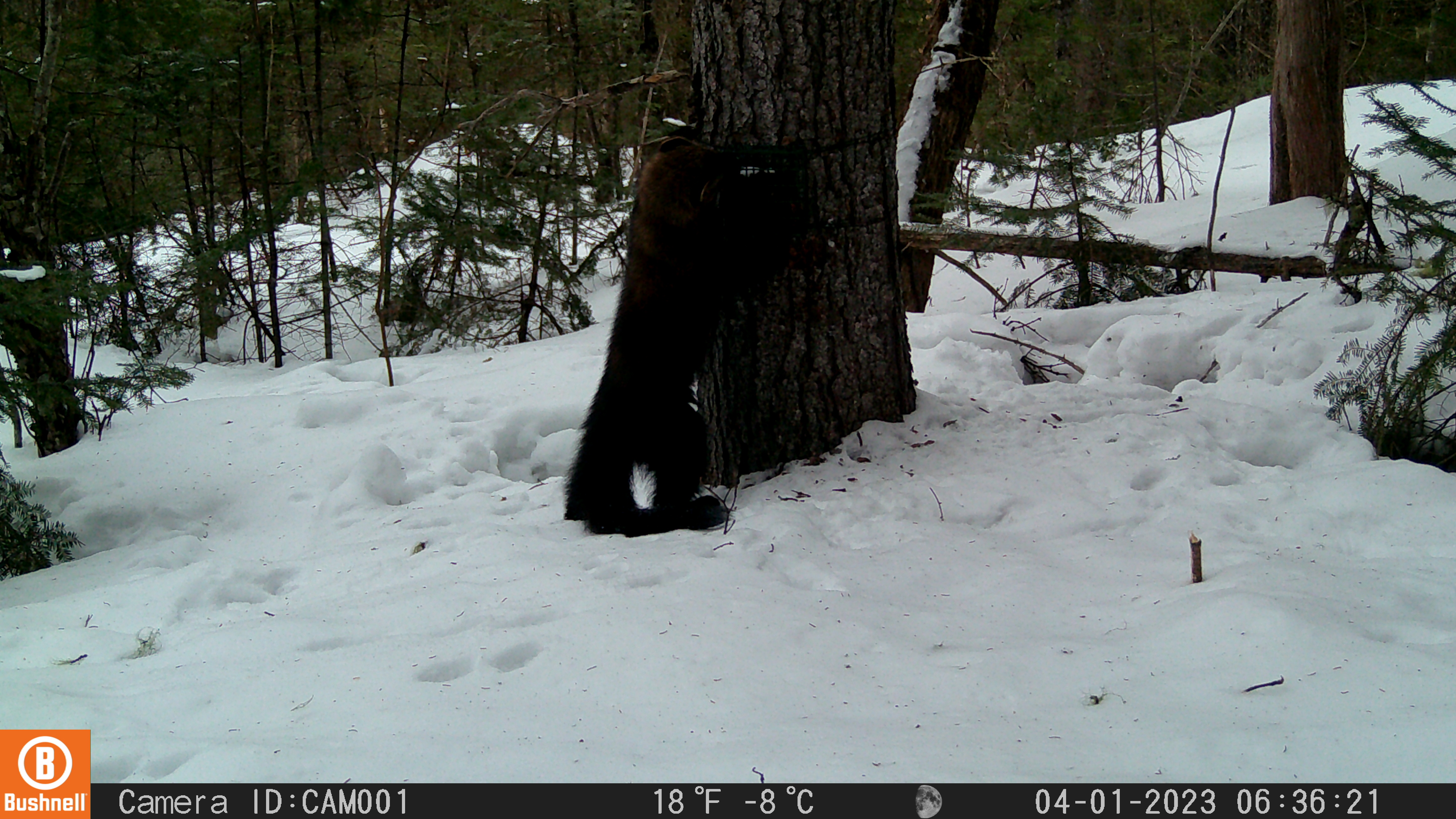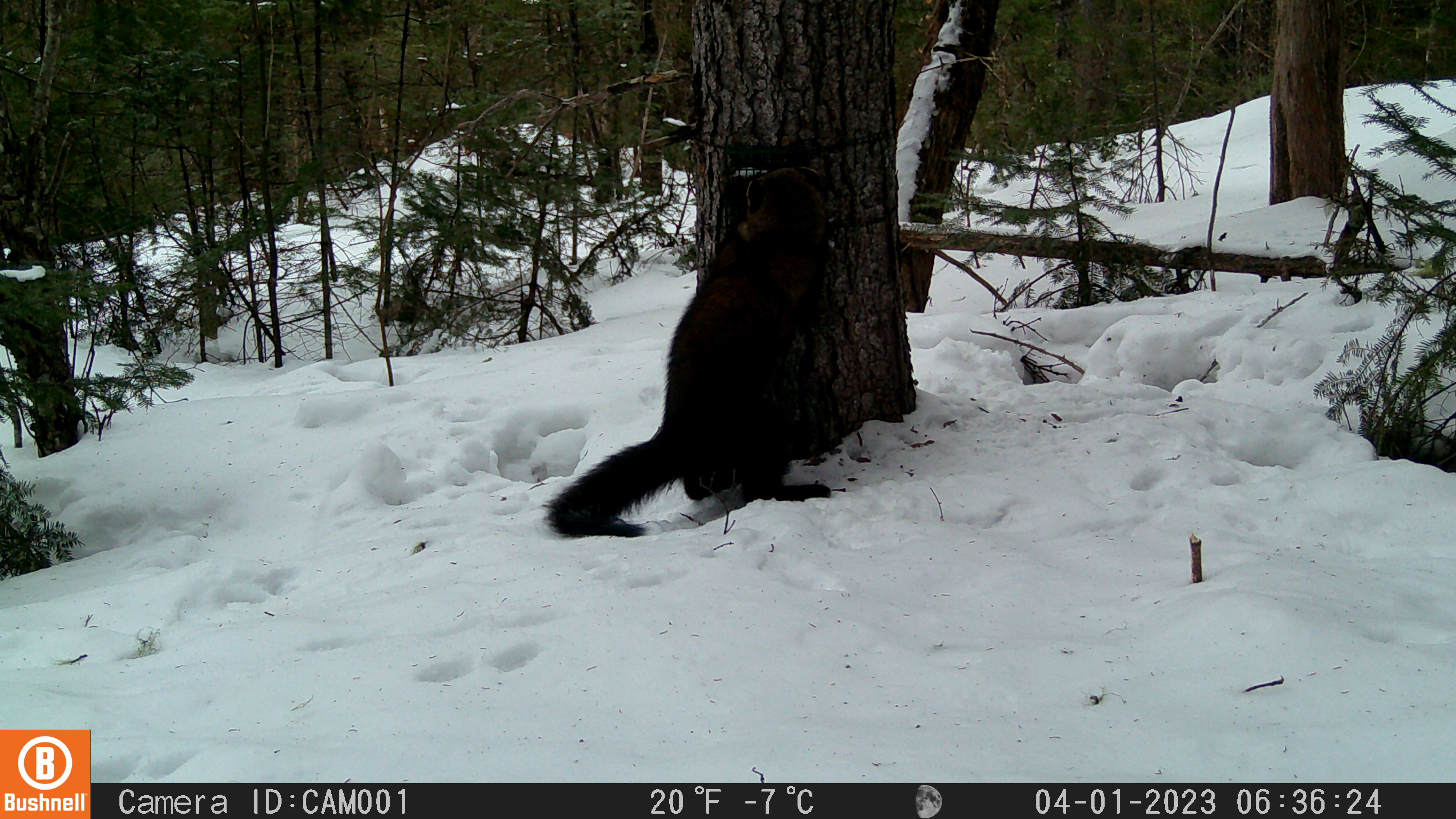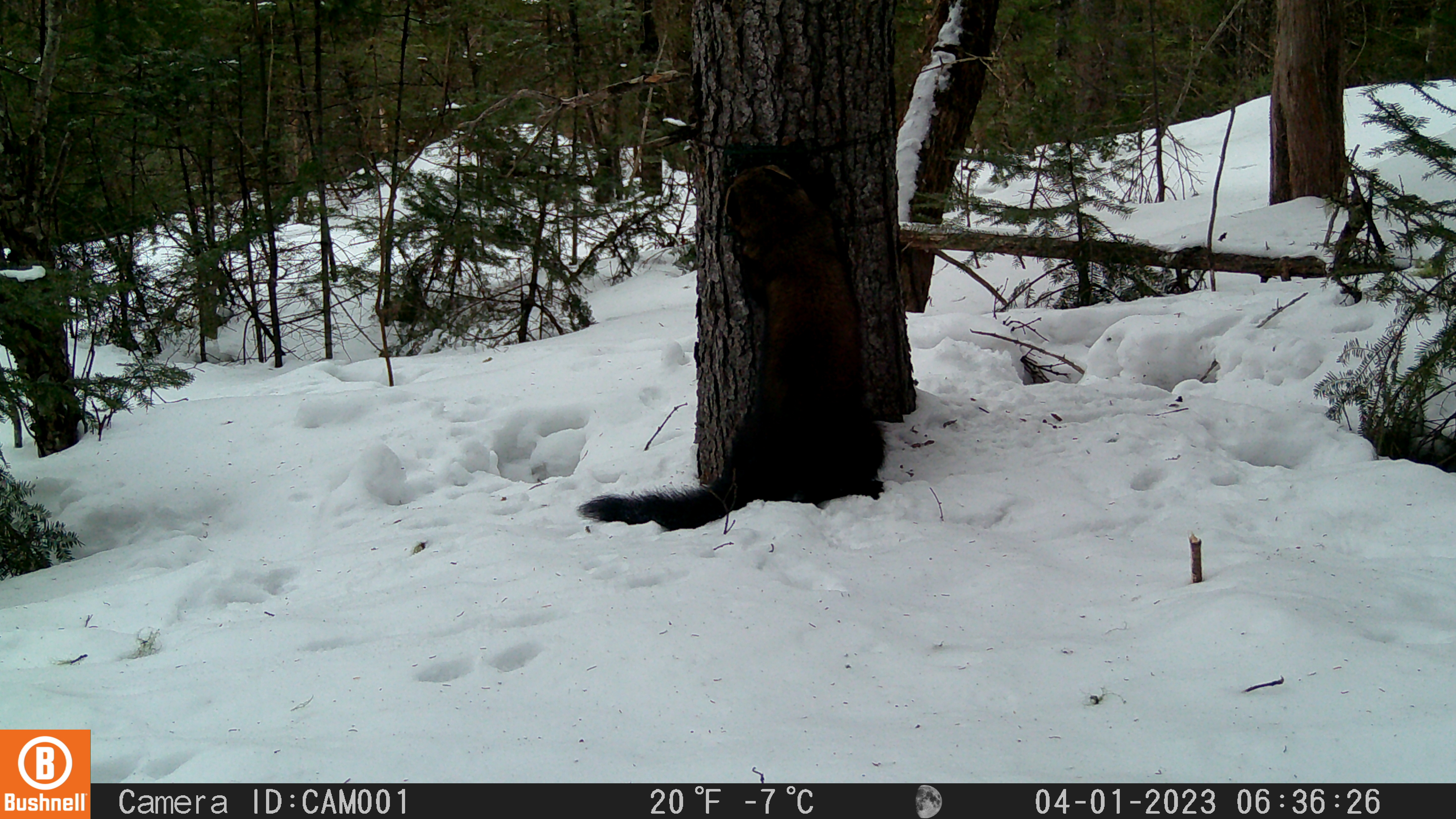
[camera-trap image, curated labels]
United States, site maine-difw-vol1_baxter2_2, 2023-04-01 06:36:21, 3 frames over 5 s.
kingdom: Animalia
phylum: Chordata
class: Mammalia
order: Carnivora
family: Mustelidae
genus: Pekania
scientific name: Pekania pennanti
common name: fisher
Fisher (Pekania pennanti).